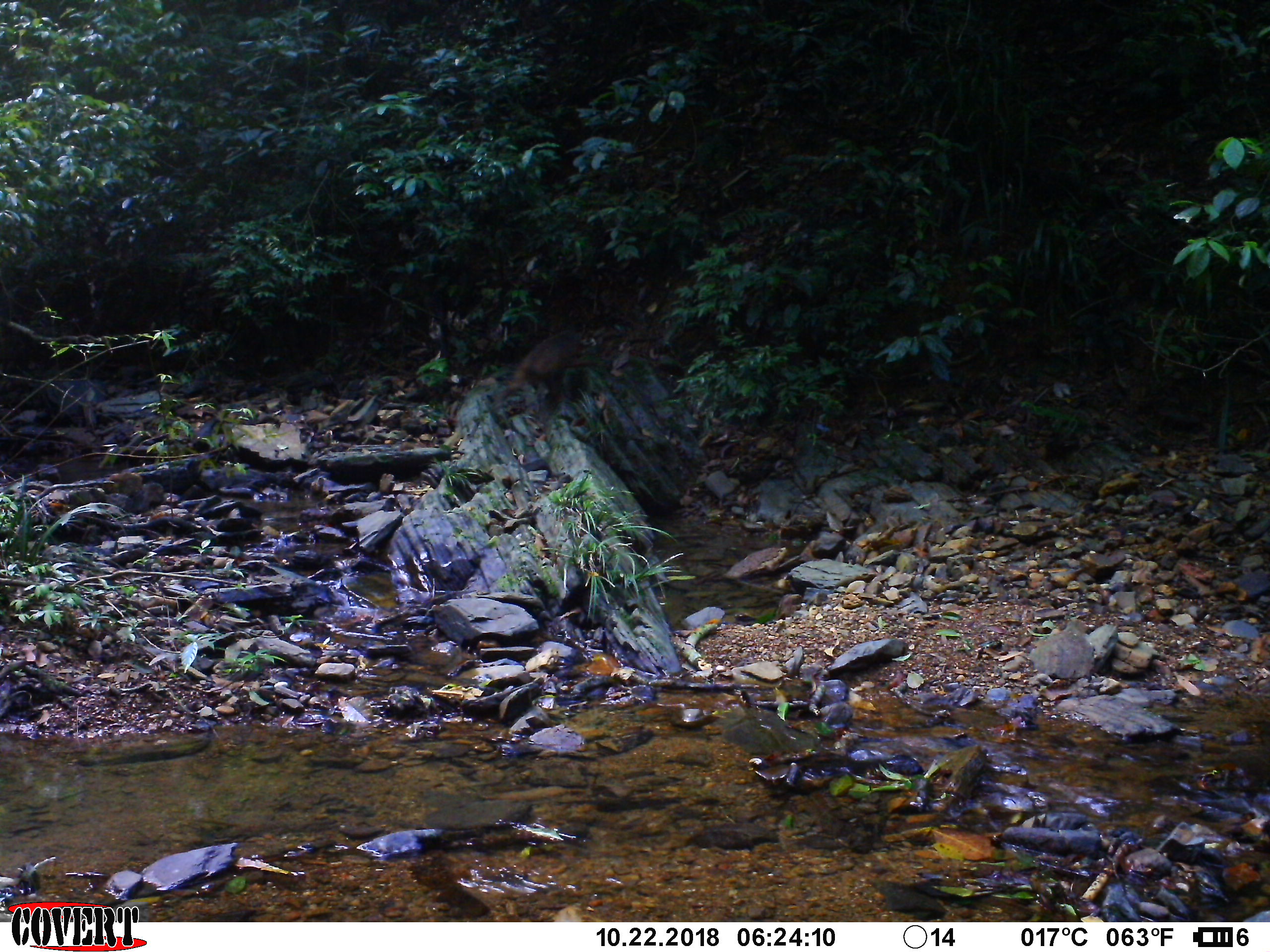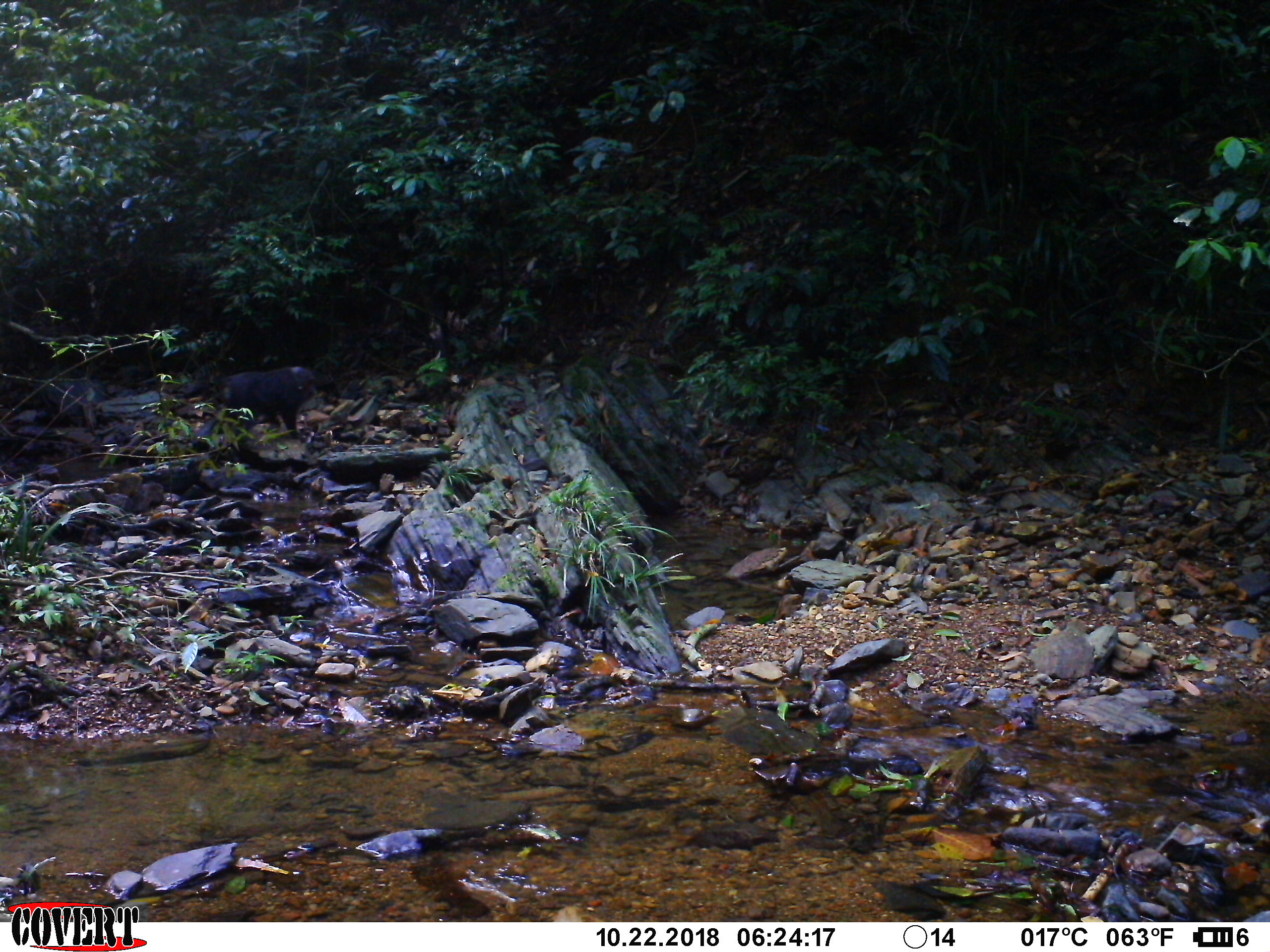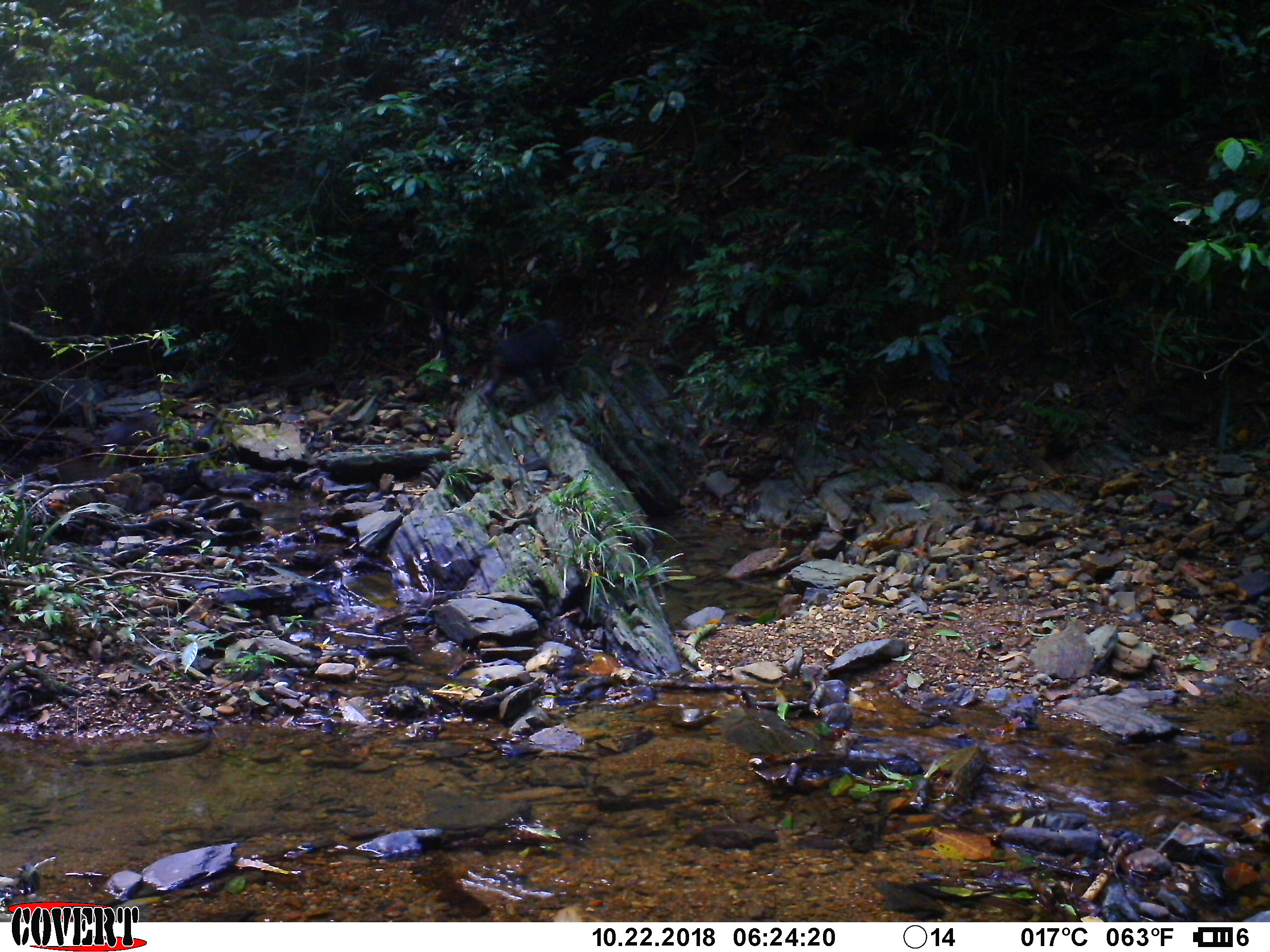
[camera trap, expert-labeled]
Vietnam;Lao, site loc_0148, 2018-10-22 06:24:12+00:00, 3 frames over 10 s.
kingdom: Animalia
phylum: Chordata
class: Mammalia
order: Primates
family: Cercopithecidae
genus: Macaca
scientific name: Macaca arctoides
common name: stump-tailed macaque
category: stump tailed macaque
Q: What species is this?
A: Stump tailed macaque (stump-tailed macaque) (Macaca arctoides).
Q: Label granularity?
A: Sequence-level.